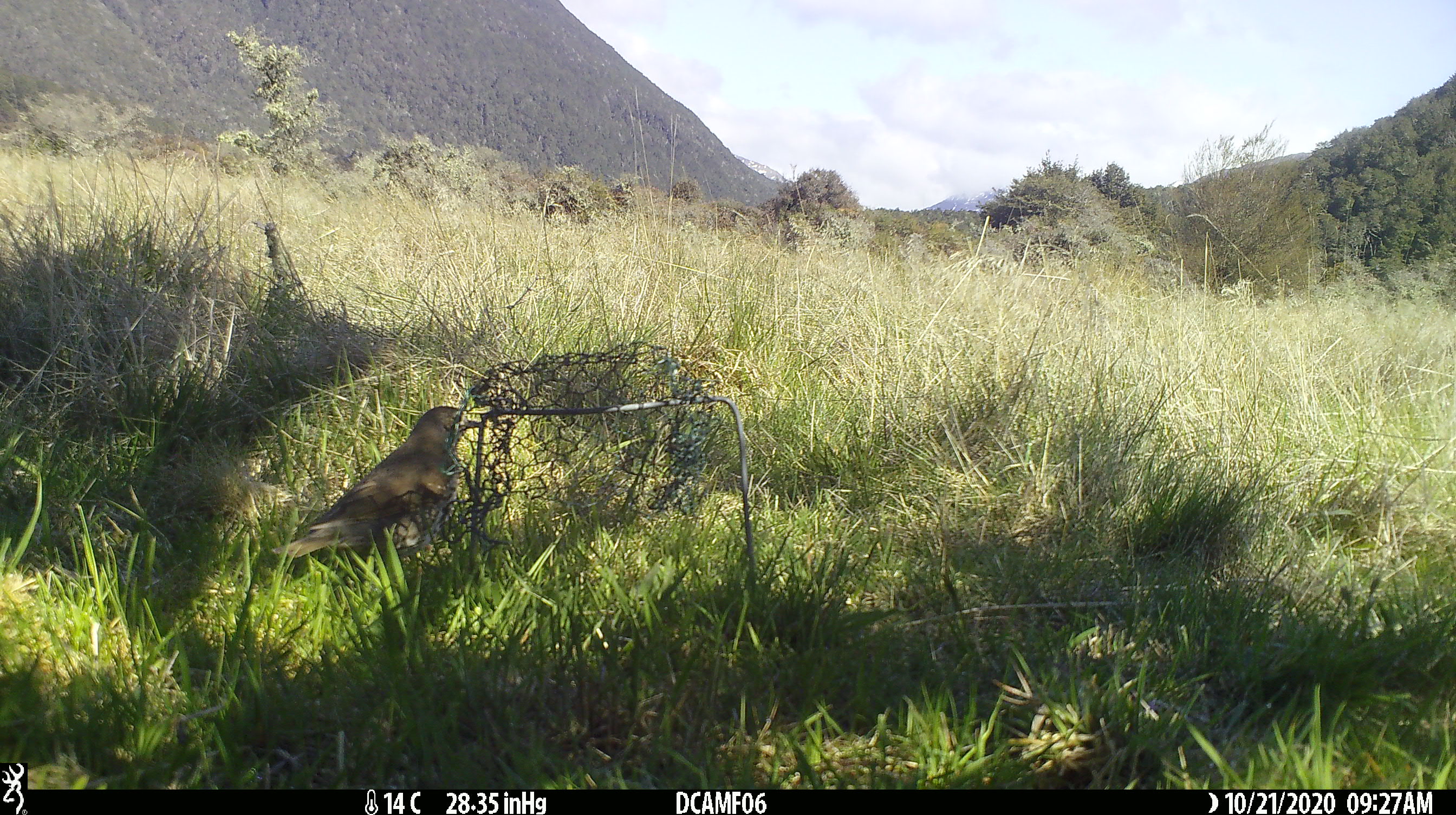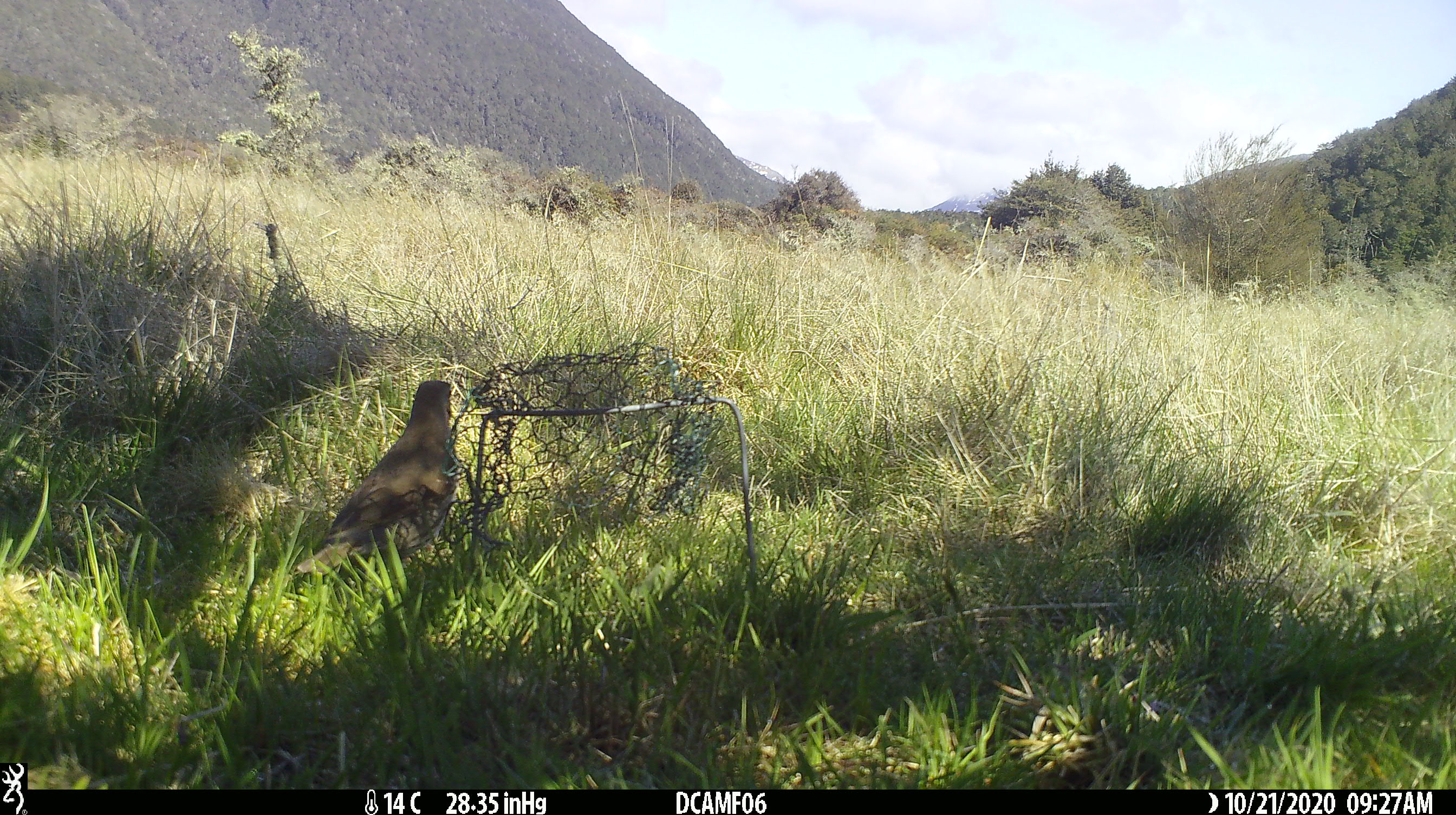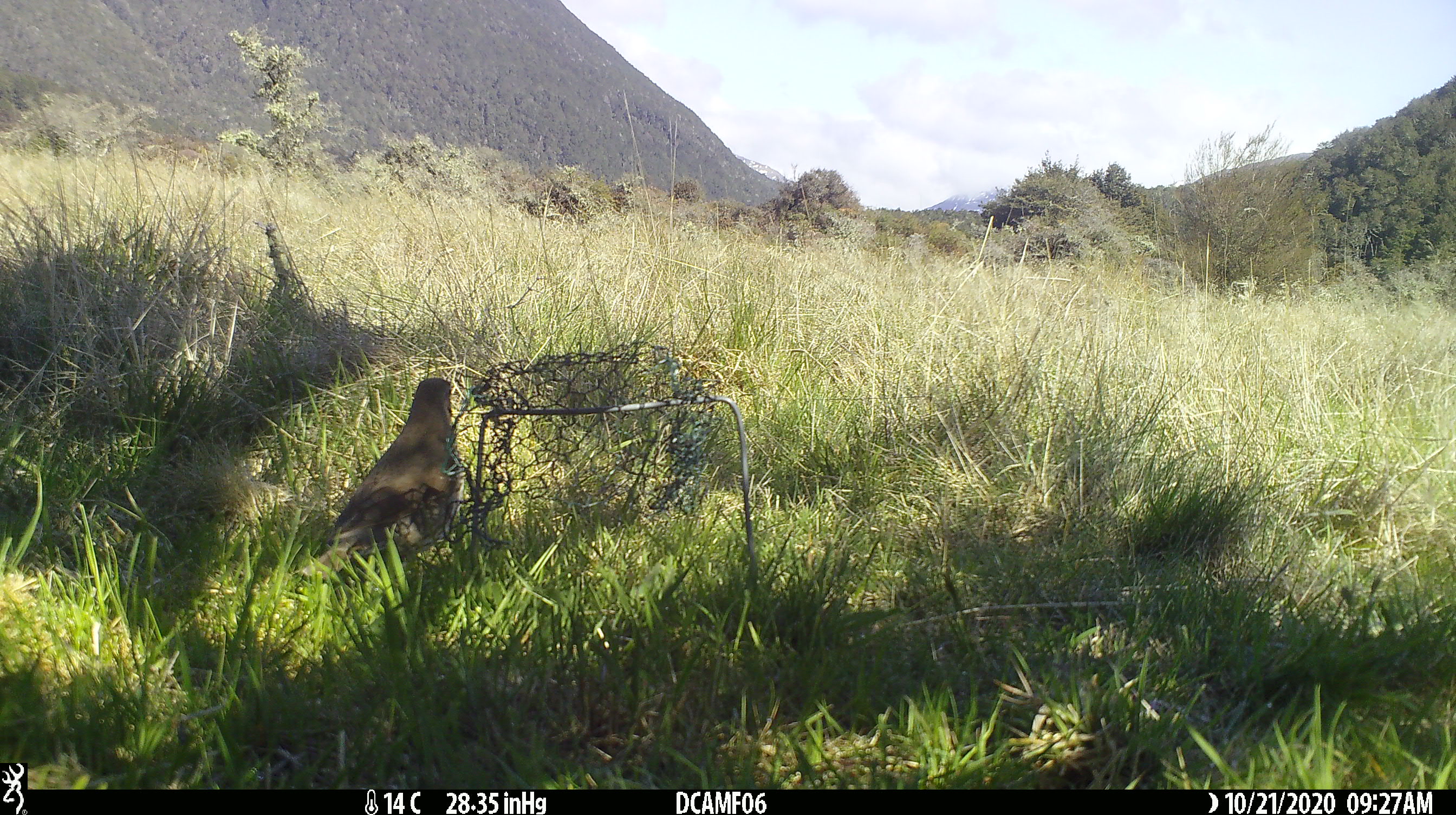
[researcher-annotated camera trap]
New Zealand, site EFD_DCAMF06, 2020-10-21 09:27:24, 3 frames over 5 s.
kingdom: Animalia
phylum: Chordata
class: Aves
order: Passeriformes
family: Turdidae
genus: Turdus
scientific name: Turdus philomelos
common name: song thrush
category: thrush